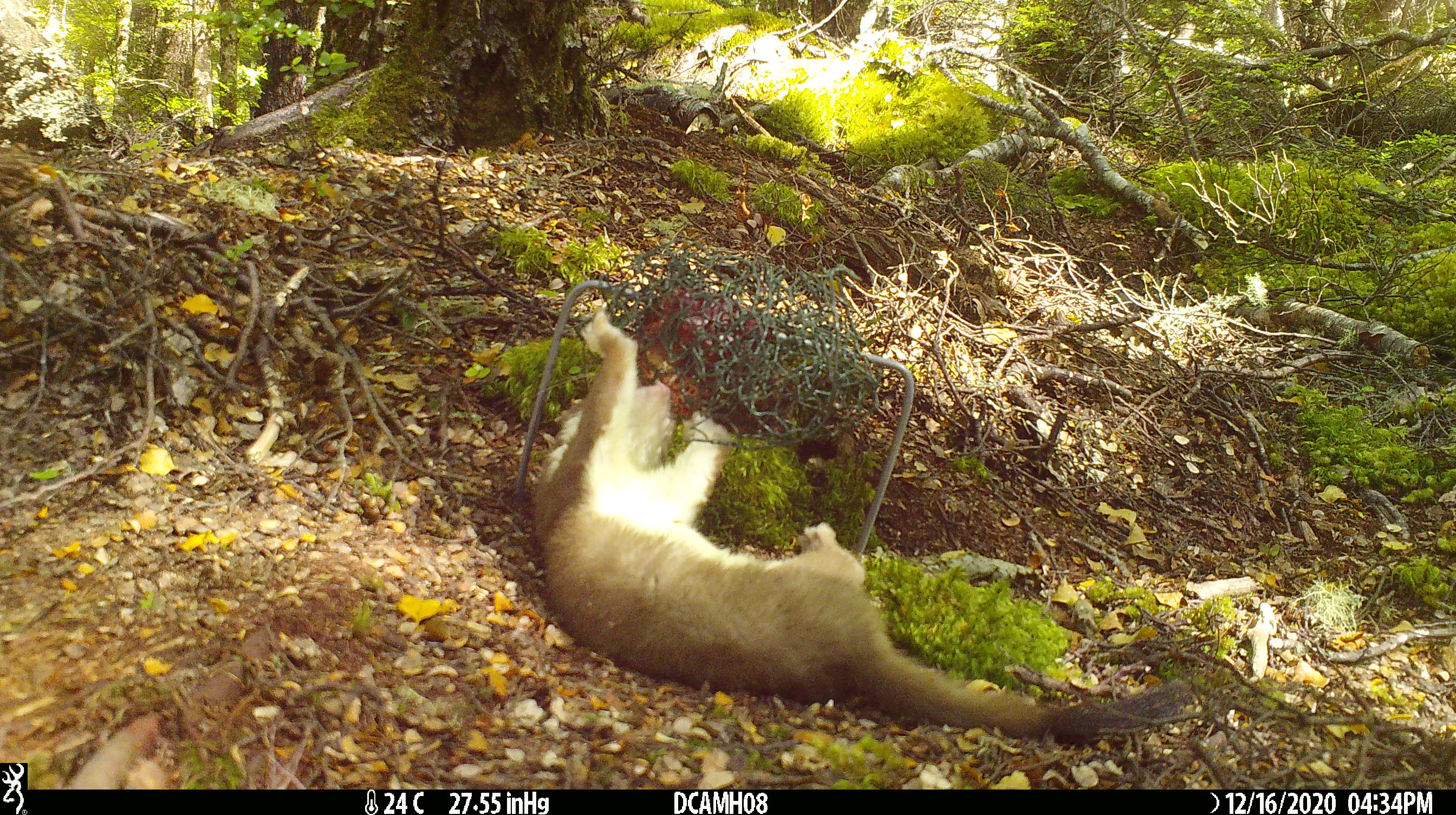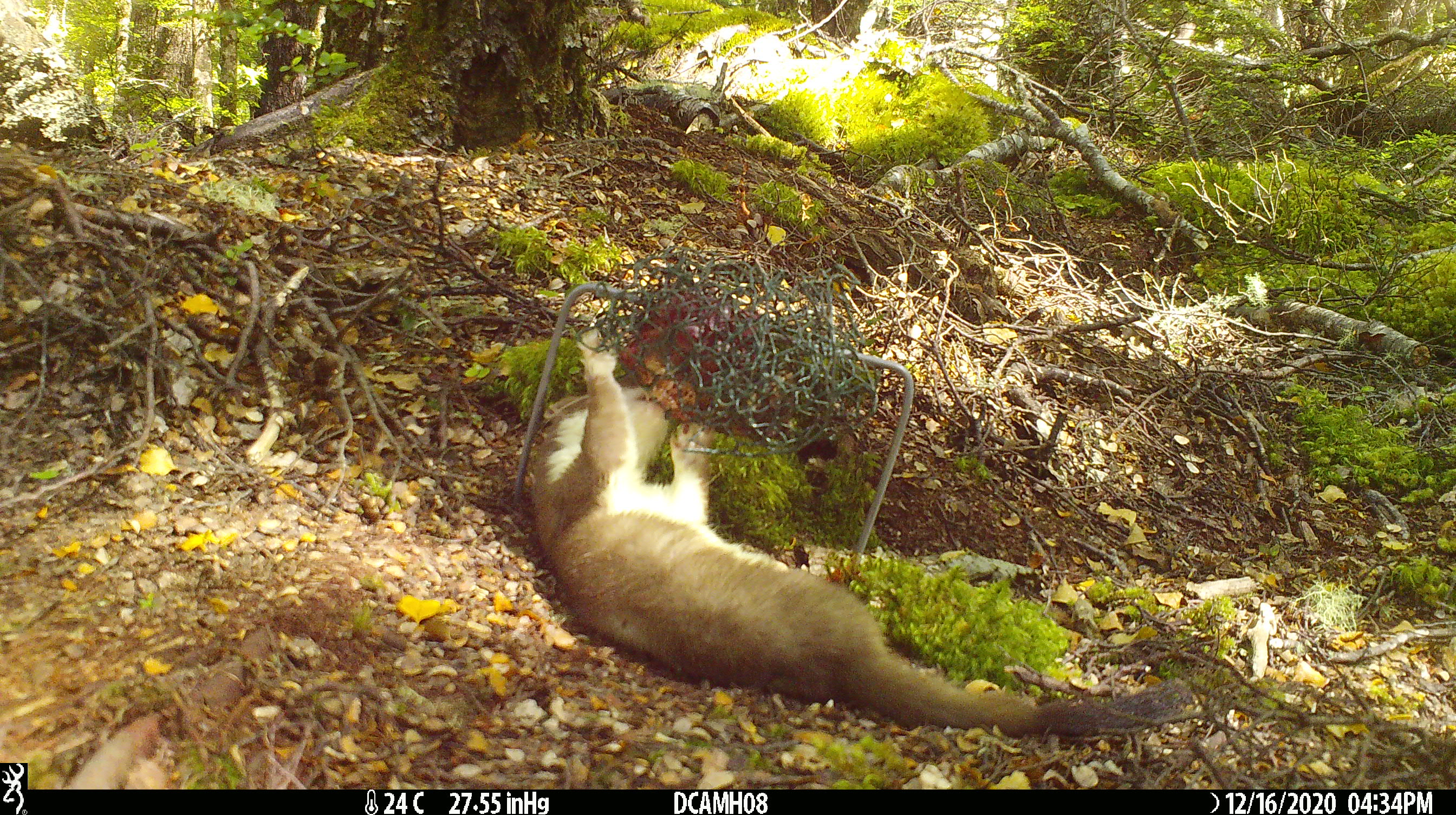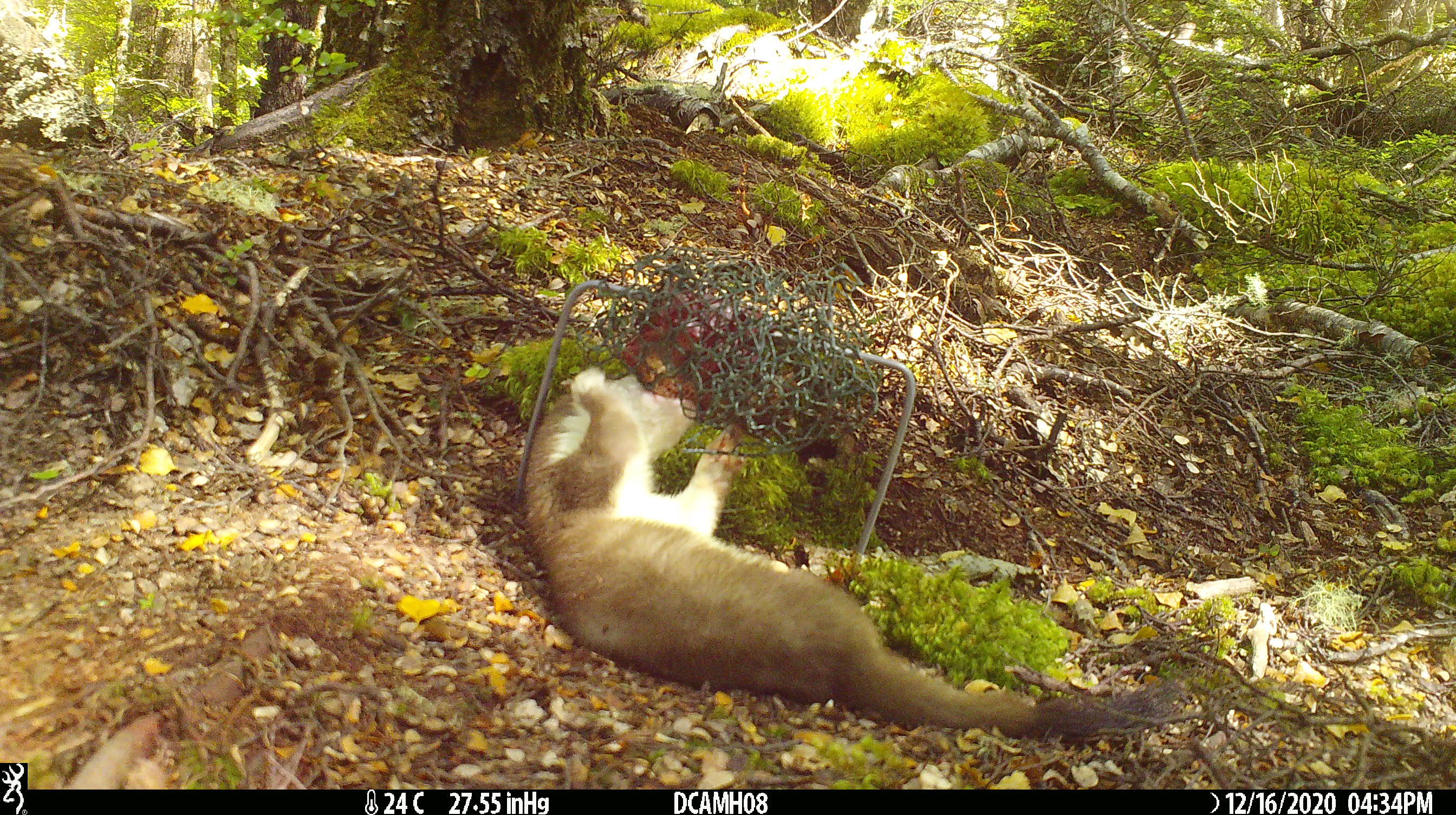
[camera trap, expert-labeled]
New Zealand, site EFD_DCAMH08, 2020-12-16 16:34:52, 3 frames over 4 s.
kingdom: Animalia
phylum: Chordata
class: Mammalia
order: Carnivora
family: Mustelidae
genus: Mustela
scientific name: Mustela erminea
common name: stoat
Stoat (Mustela erminea).